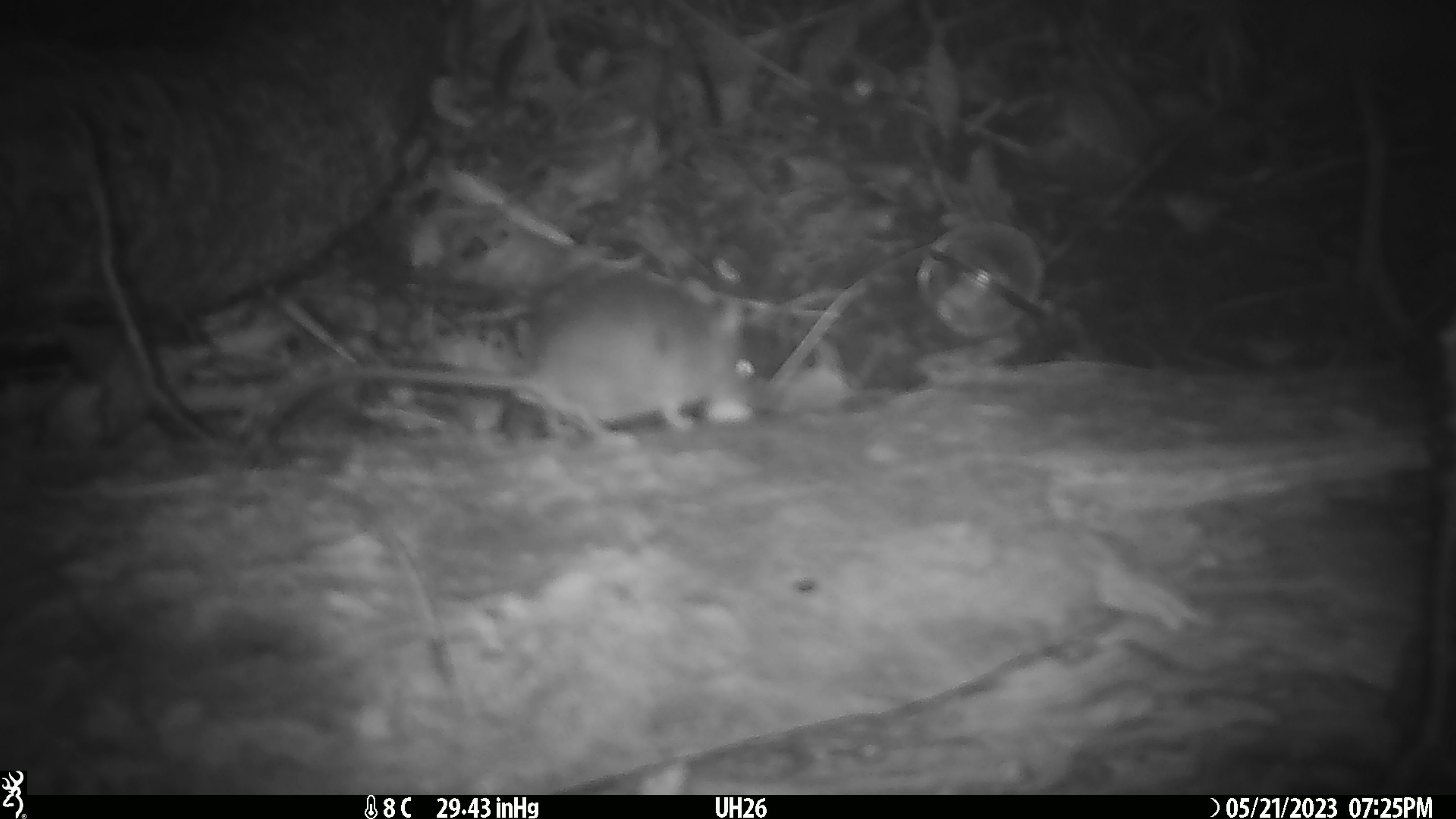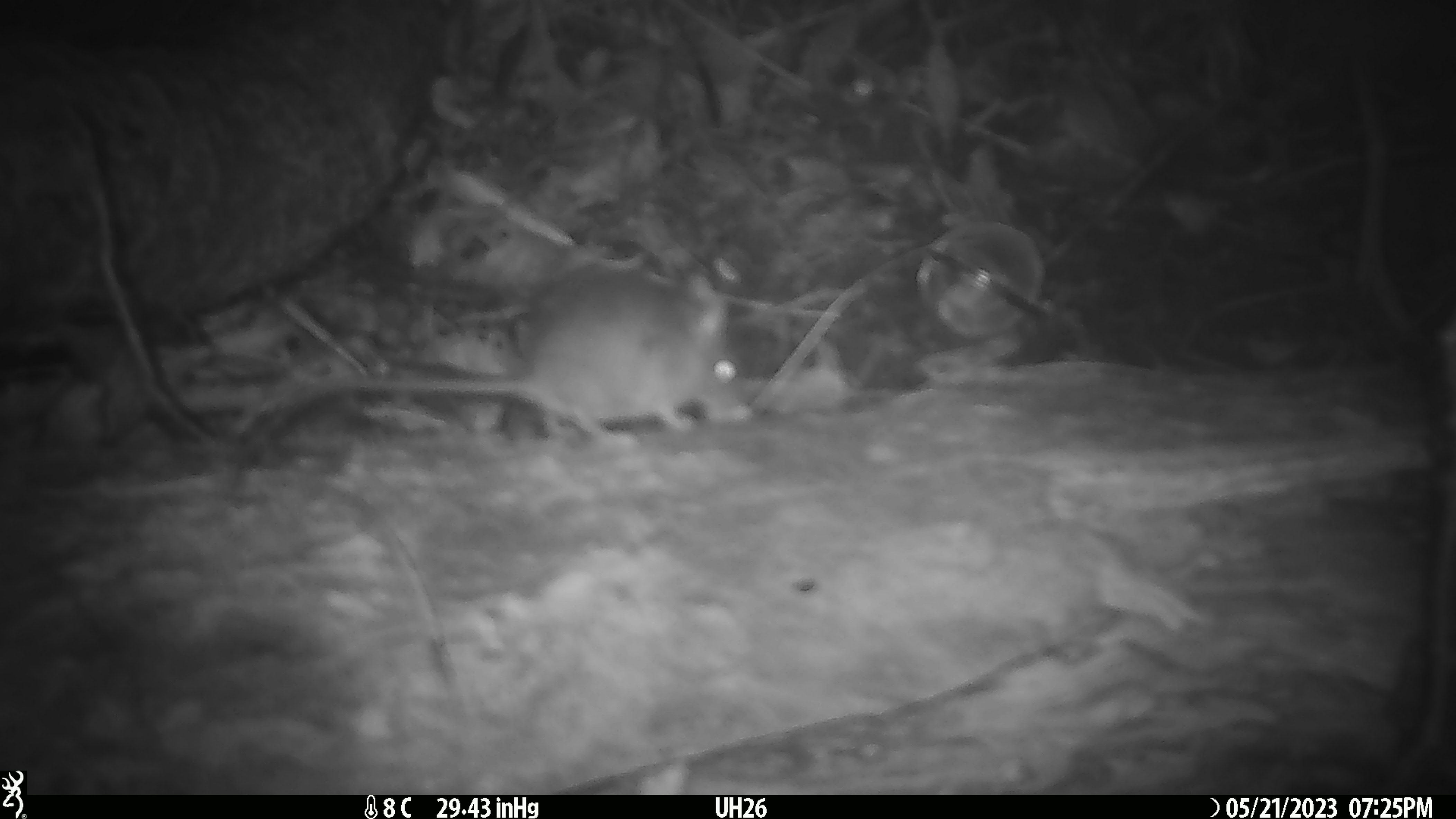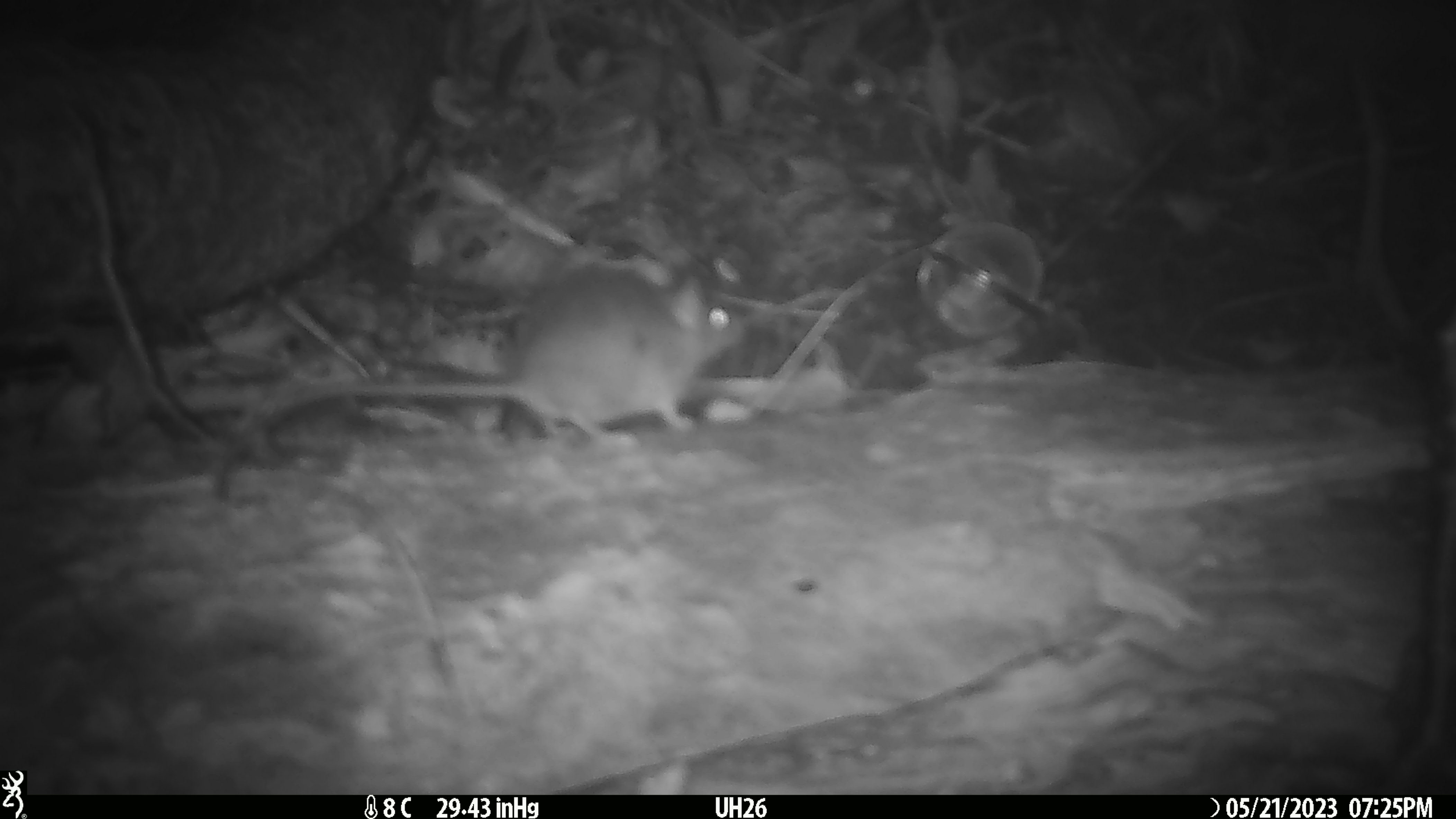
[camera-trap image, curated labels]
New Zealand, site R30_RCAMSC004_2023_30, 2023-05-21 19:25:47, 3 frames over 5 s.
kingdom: Animalia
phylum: Chordata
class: Mammalia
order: Rodentia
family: Muridae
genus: Mus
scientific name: Mus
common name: mouse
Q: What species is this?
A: Mouse (Mus).